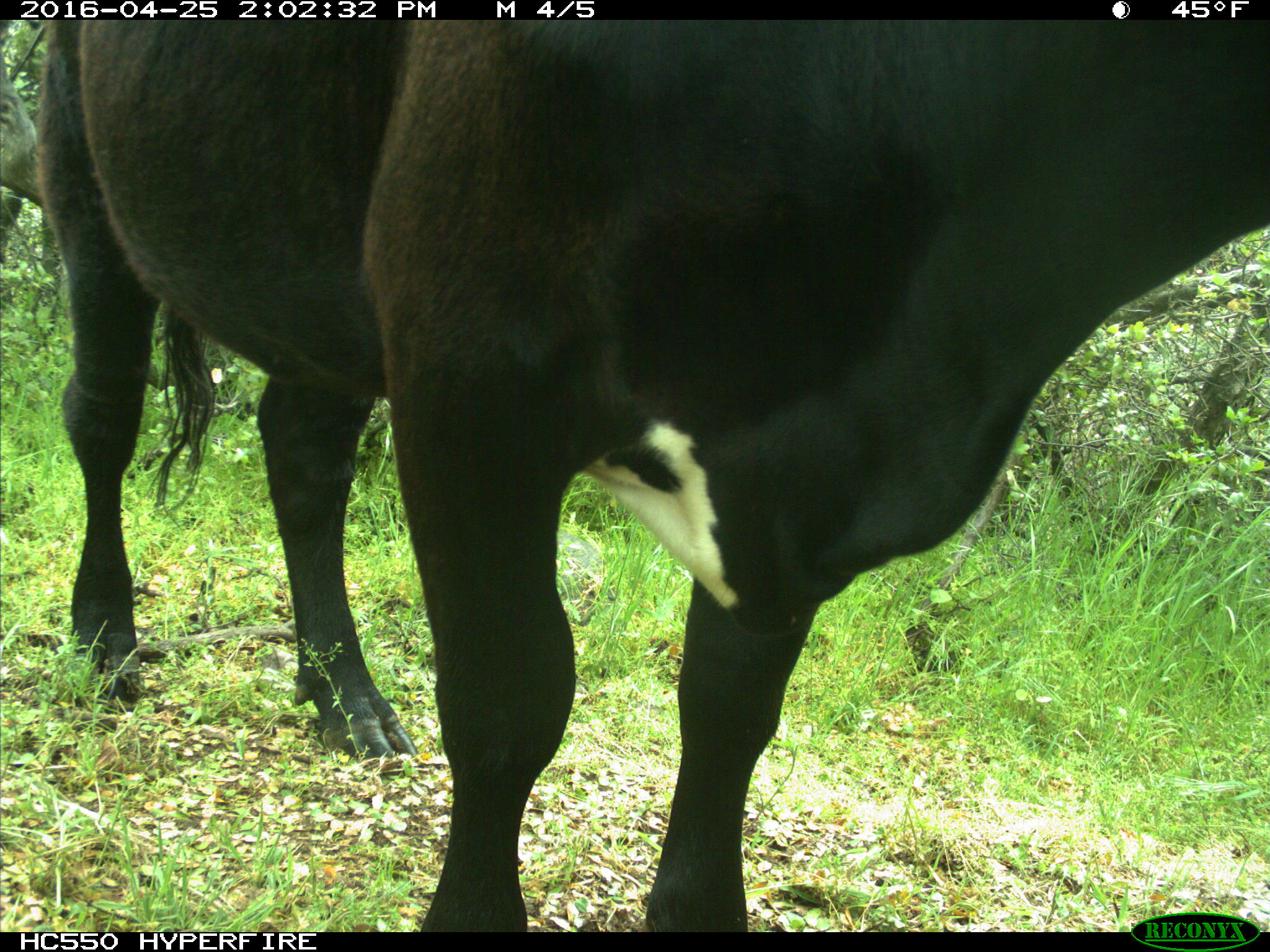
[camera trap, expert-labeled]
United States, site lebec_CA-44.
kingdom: Animalia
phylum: Chordata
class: Mammalia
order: Artiodactyla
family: Bovidae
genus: Bos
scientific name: Bos taurus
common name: domestic cow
Bos taurus (domestic cow).